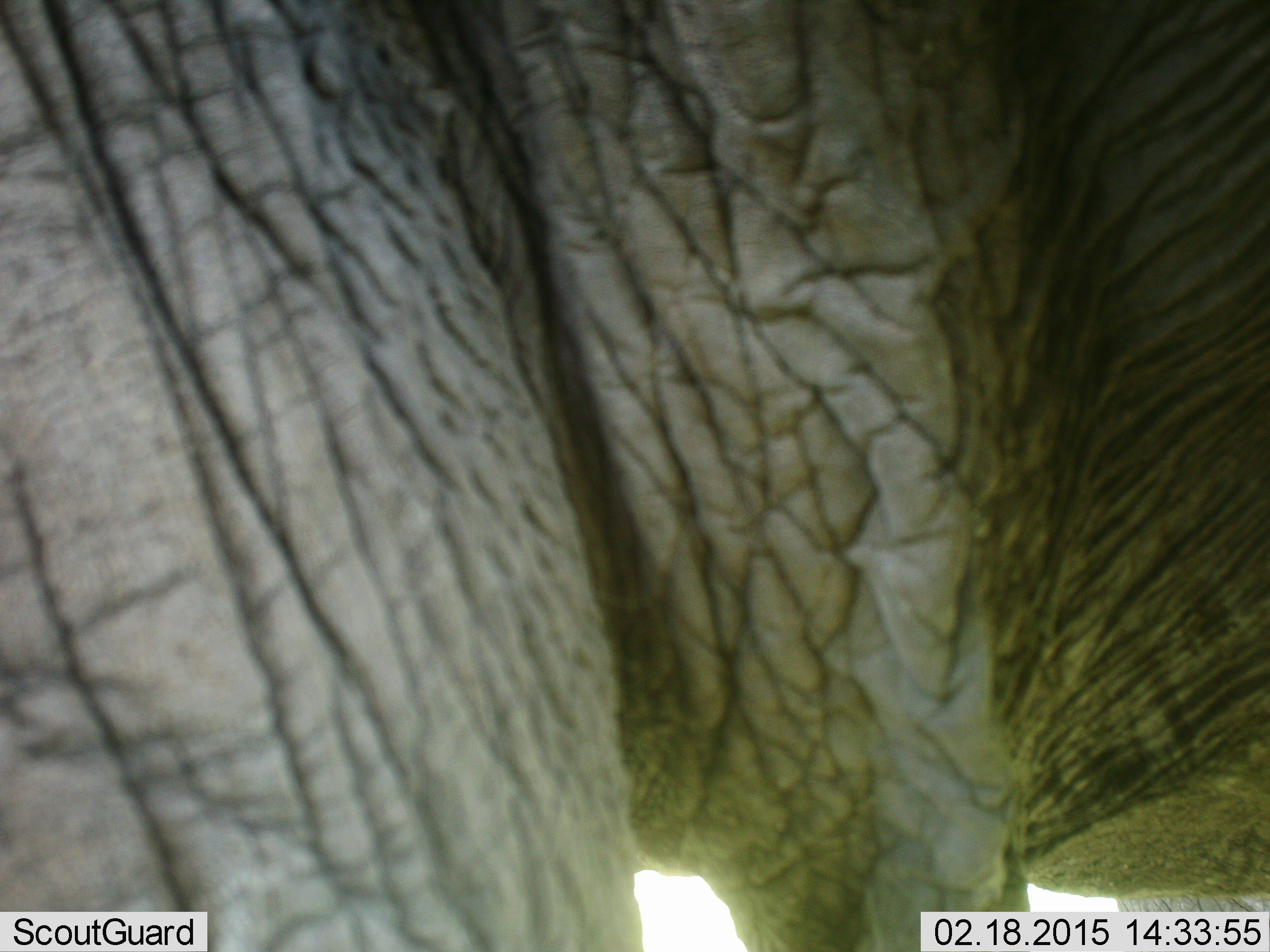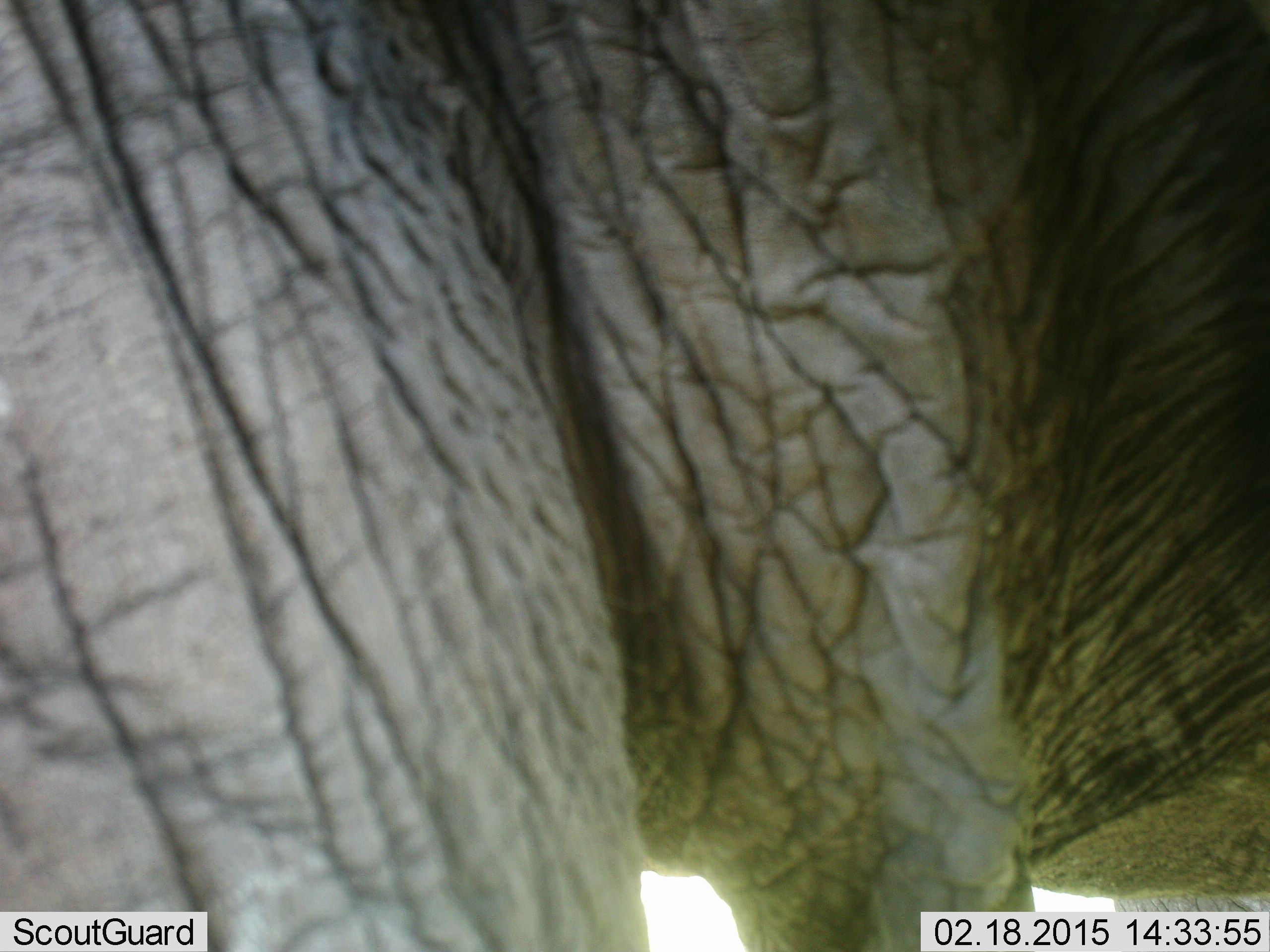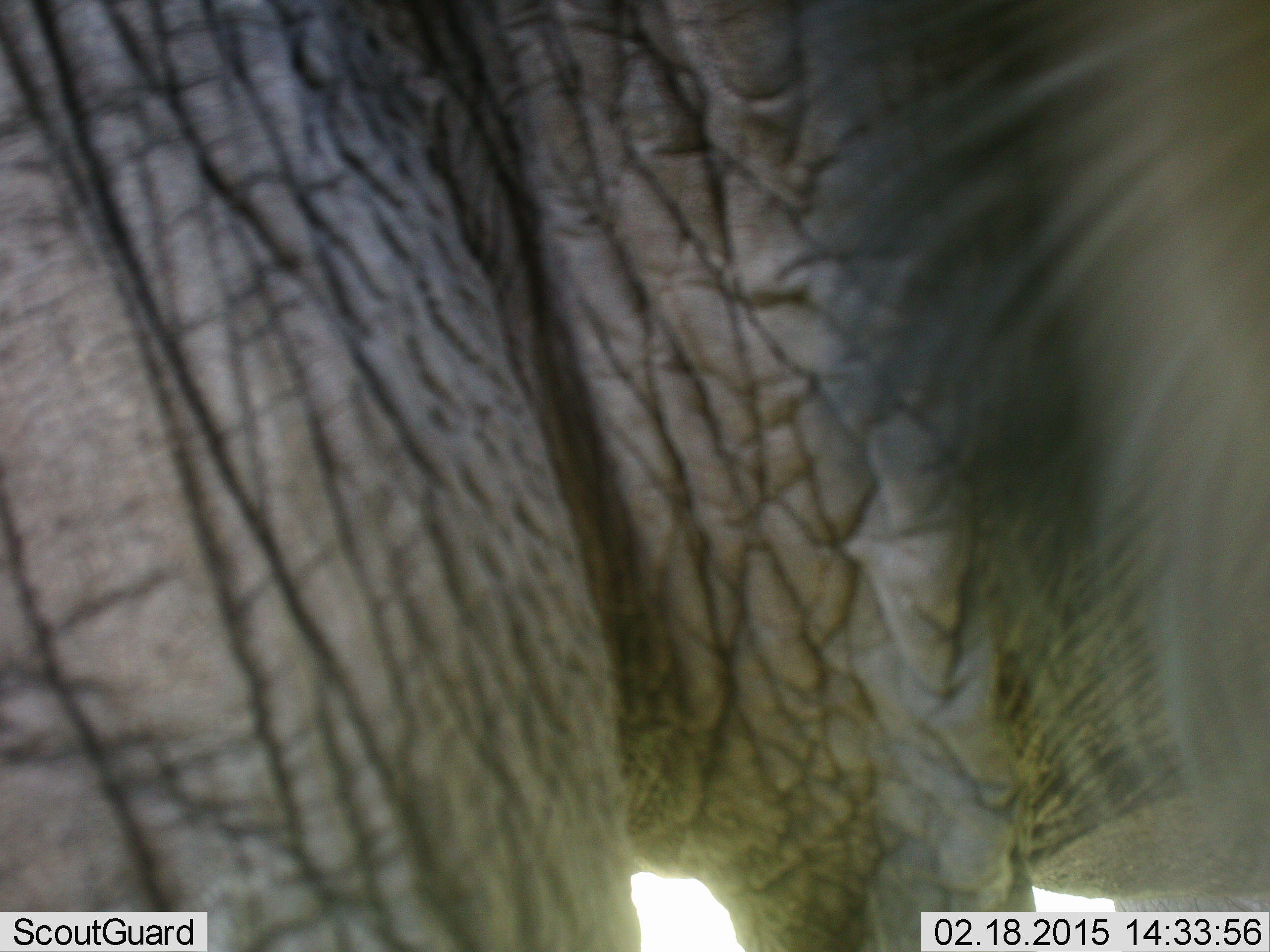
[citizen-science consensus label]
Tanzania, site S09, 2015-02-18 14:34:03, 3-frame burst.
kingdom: Animalia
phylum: Chordata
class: Mammalia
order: Proboscidea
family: Elephantidae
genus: Loxodonta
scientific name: Loxodonta africana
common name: african bush elephant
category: elephant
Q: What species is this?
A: Elephant (african bush elephant) (Loxodonta africana).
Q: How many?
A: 1.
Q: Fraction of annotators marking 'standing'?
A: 90%.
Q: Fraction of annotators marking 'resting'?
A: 0%.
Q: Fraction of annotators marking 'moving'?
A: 10%.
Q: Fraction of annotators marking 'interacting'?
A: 0%.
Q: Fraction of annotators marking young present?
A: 0%.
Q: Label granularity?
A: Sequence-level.